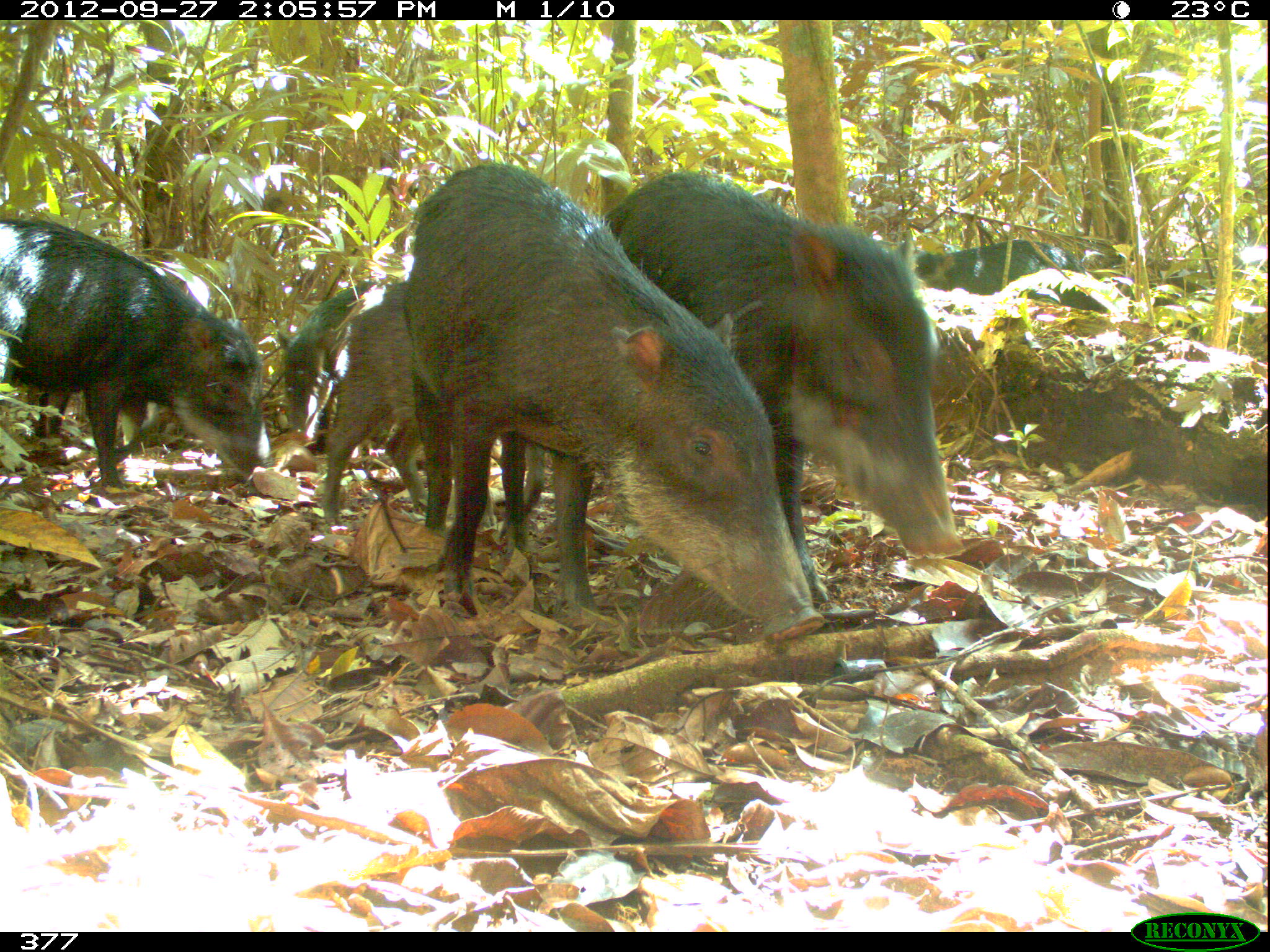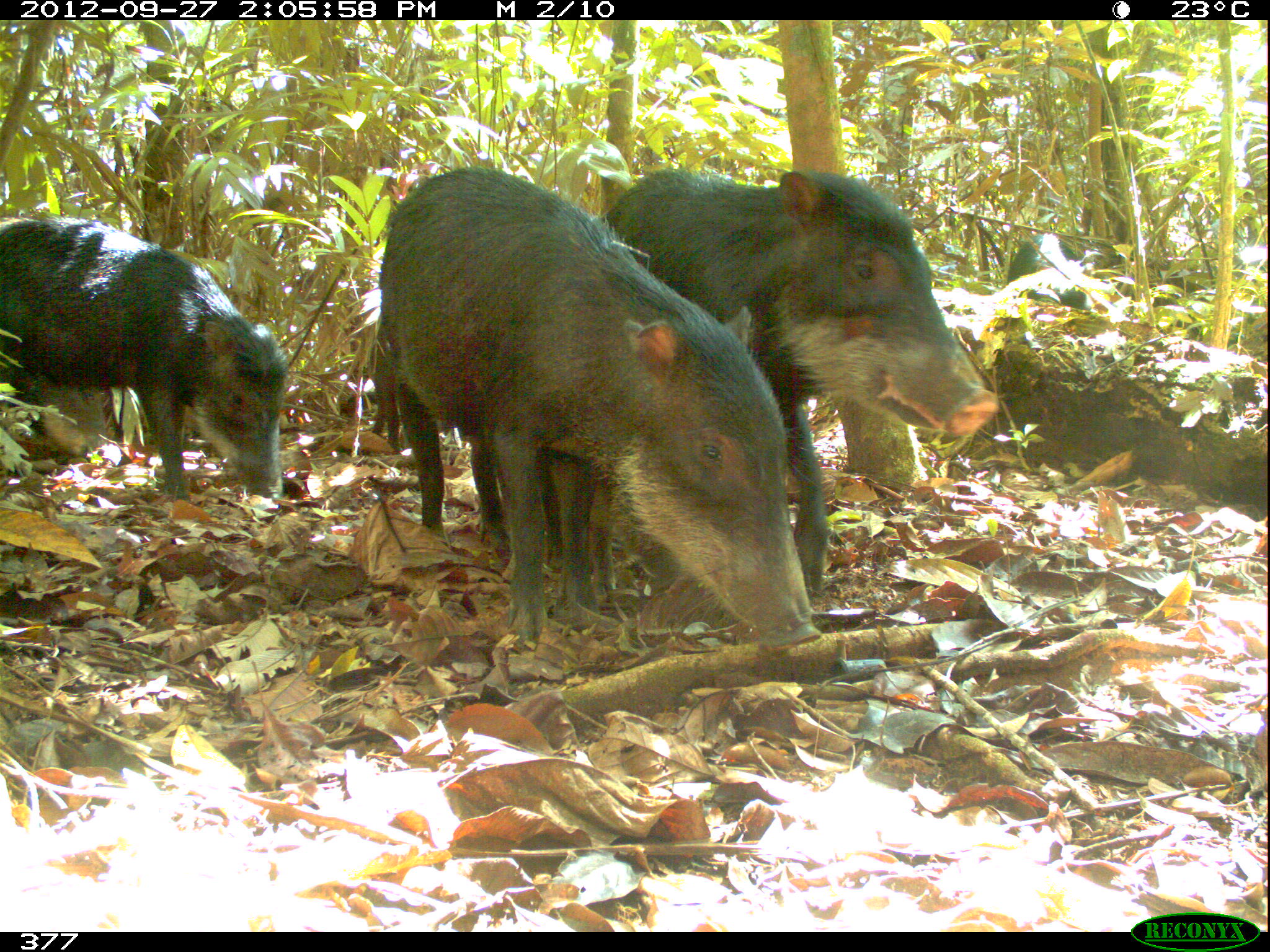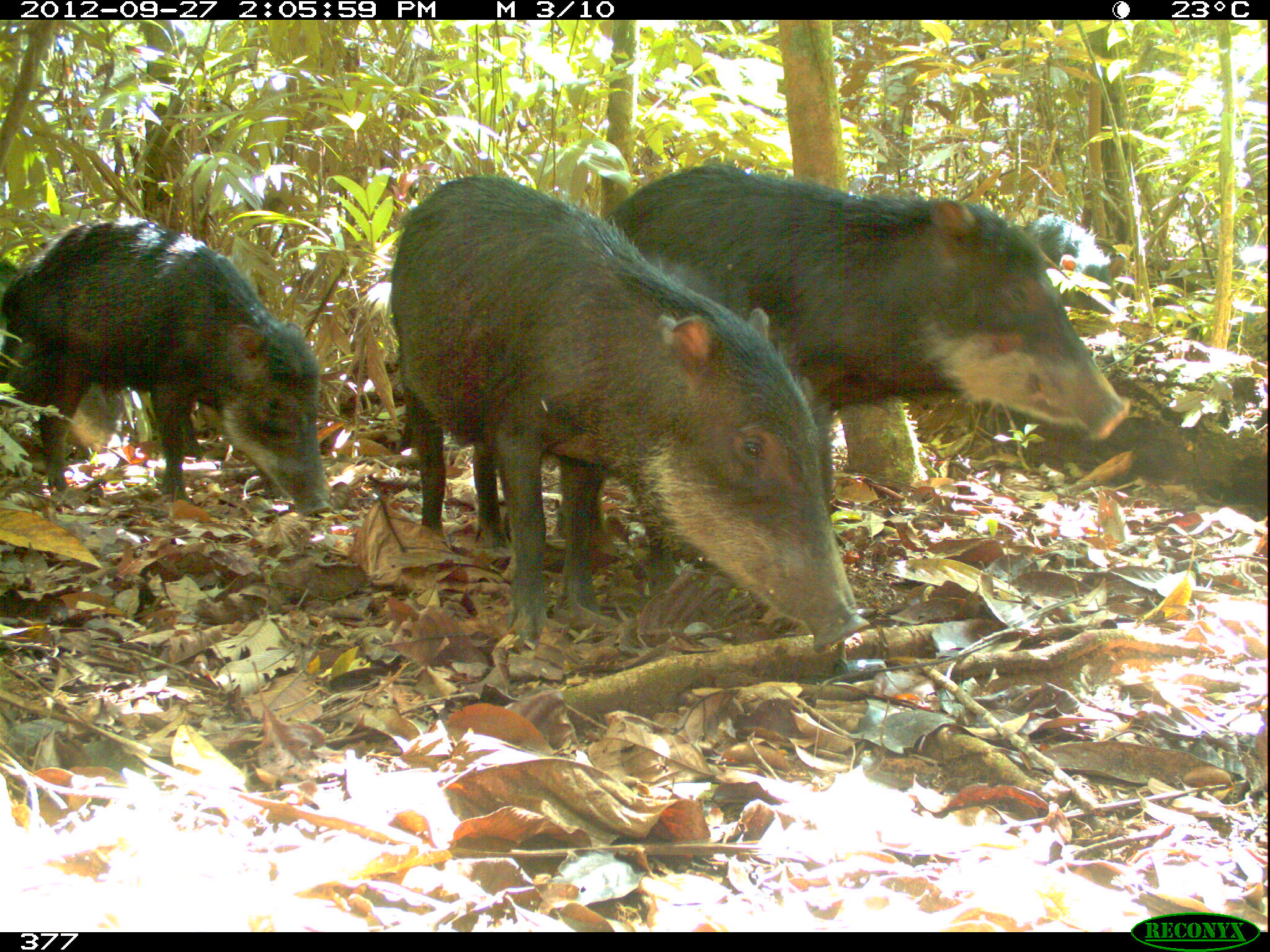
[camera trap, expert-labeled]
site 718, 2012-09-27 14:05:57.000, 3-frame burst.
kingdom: Animalia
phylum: Chordata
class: Mammalia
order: Artiodactyla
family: Tayassuidae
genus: Tayassu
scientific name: Tayassu pecari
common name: white-lipped peccary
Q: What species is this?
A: Tayassu pecari (white-lipped peccary).